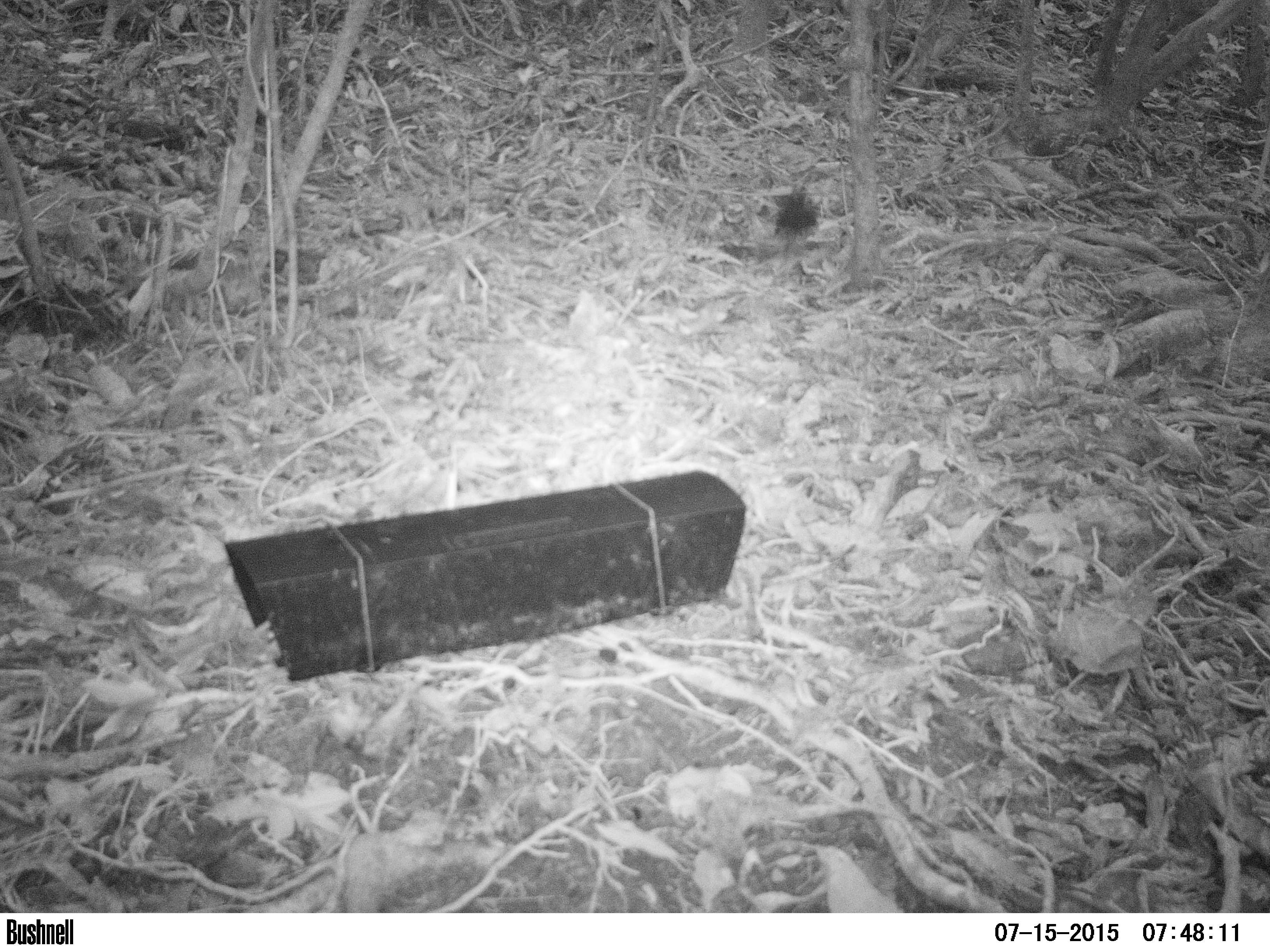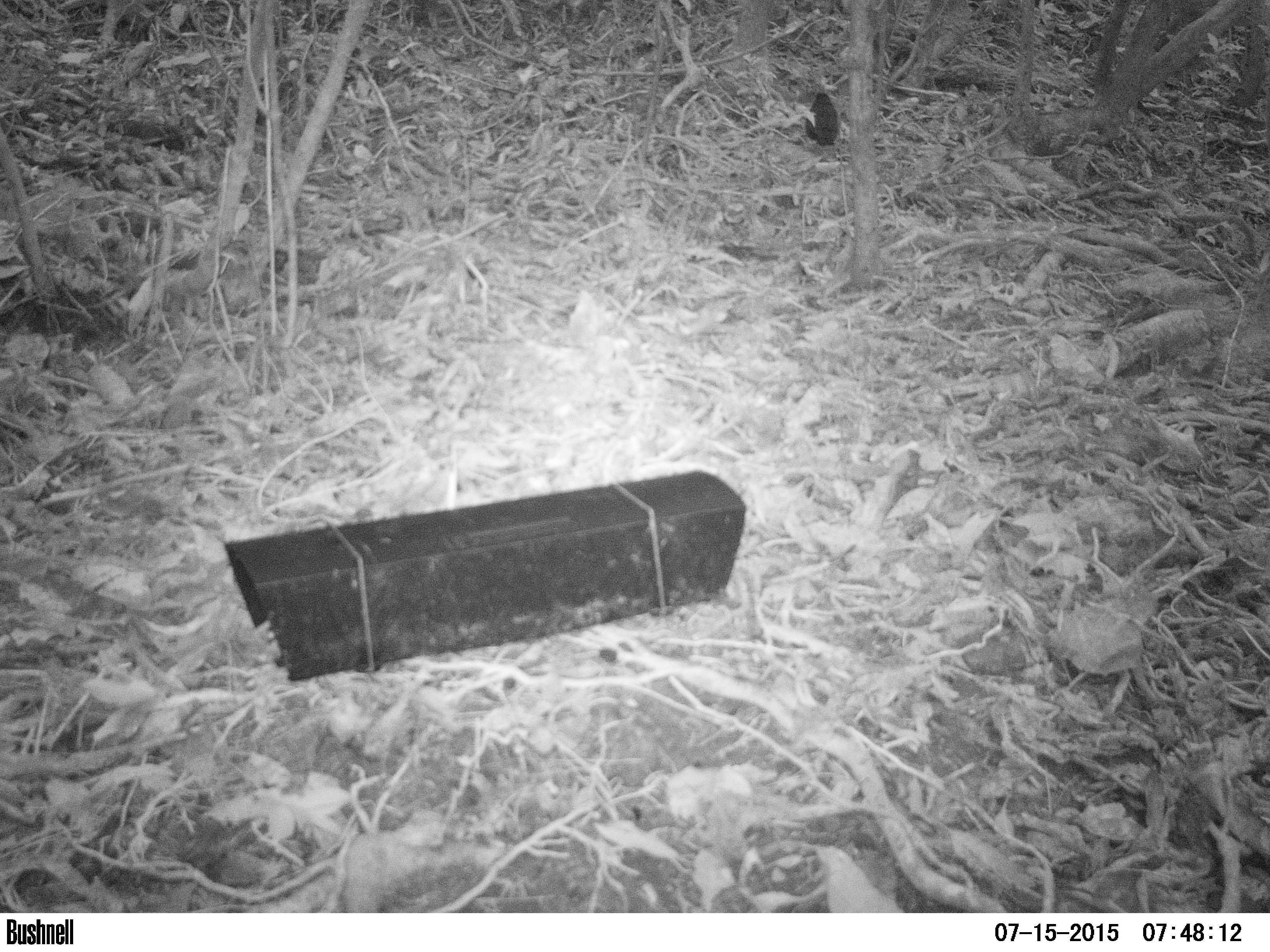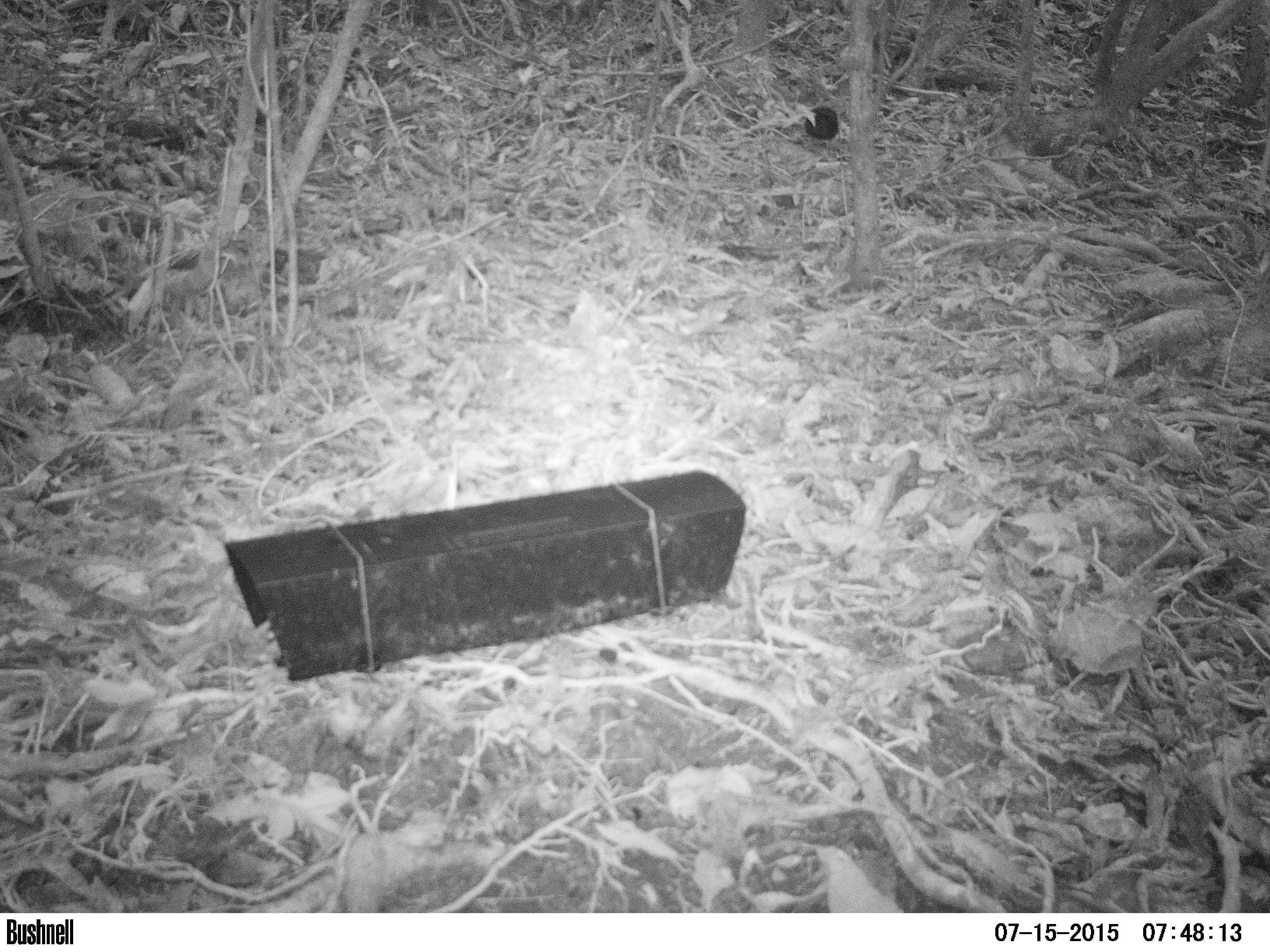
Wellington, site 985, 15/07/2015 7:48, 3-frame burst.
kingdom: Animalia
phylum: Chordata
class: Aves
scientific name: Aves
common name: bird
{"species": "bird (Aves)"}